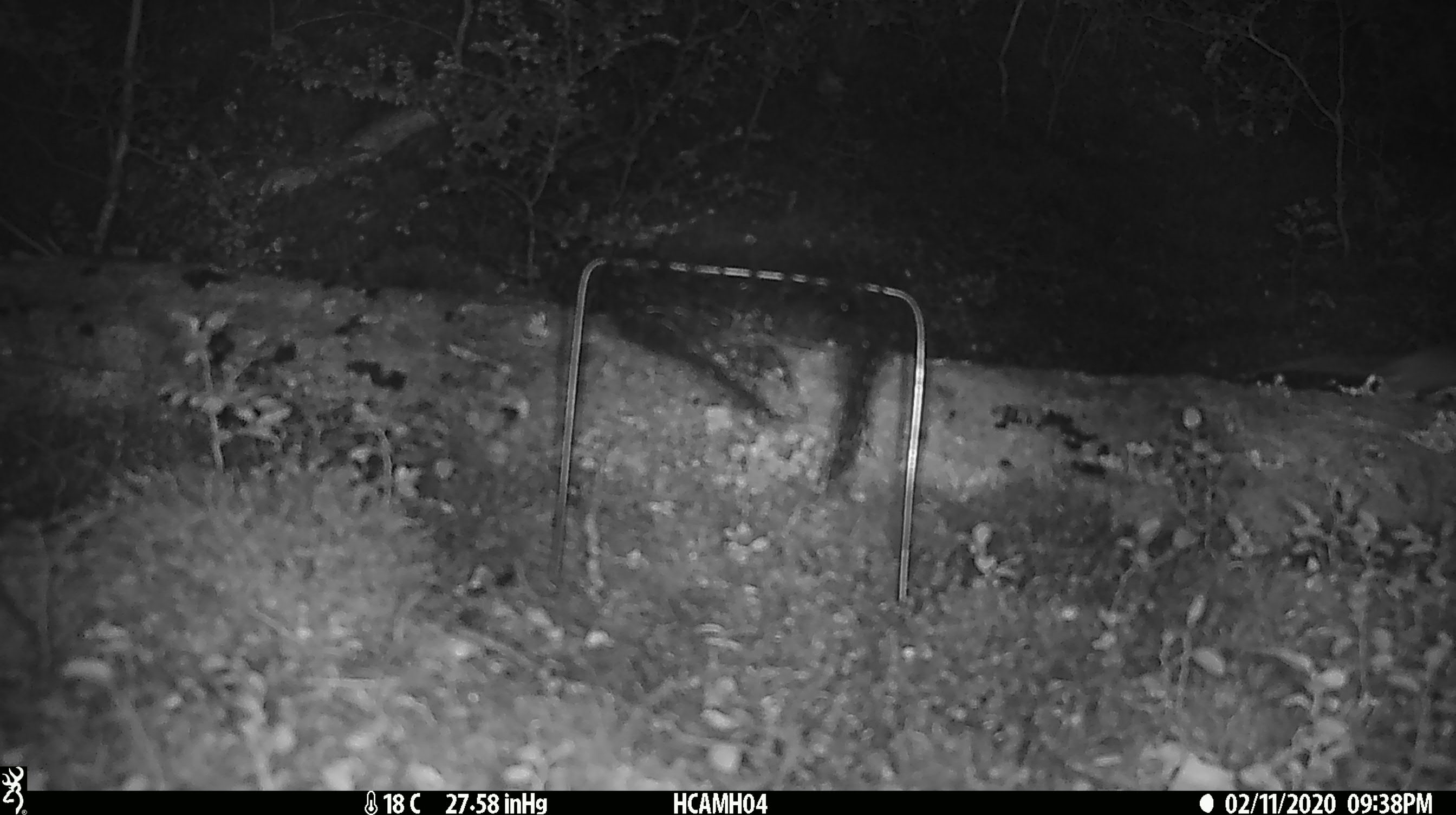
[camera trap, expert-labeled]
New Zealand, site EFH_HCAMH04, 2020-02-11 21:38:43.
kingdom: Animalia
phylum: Chordata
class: Mammalia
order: Rodentia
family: Muridae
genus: Mus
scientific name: Mus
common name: mouse